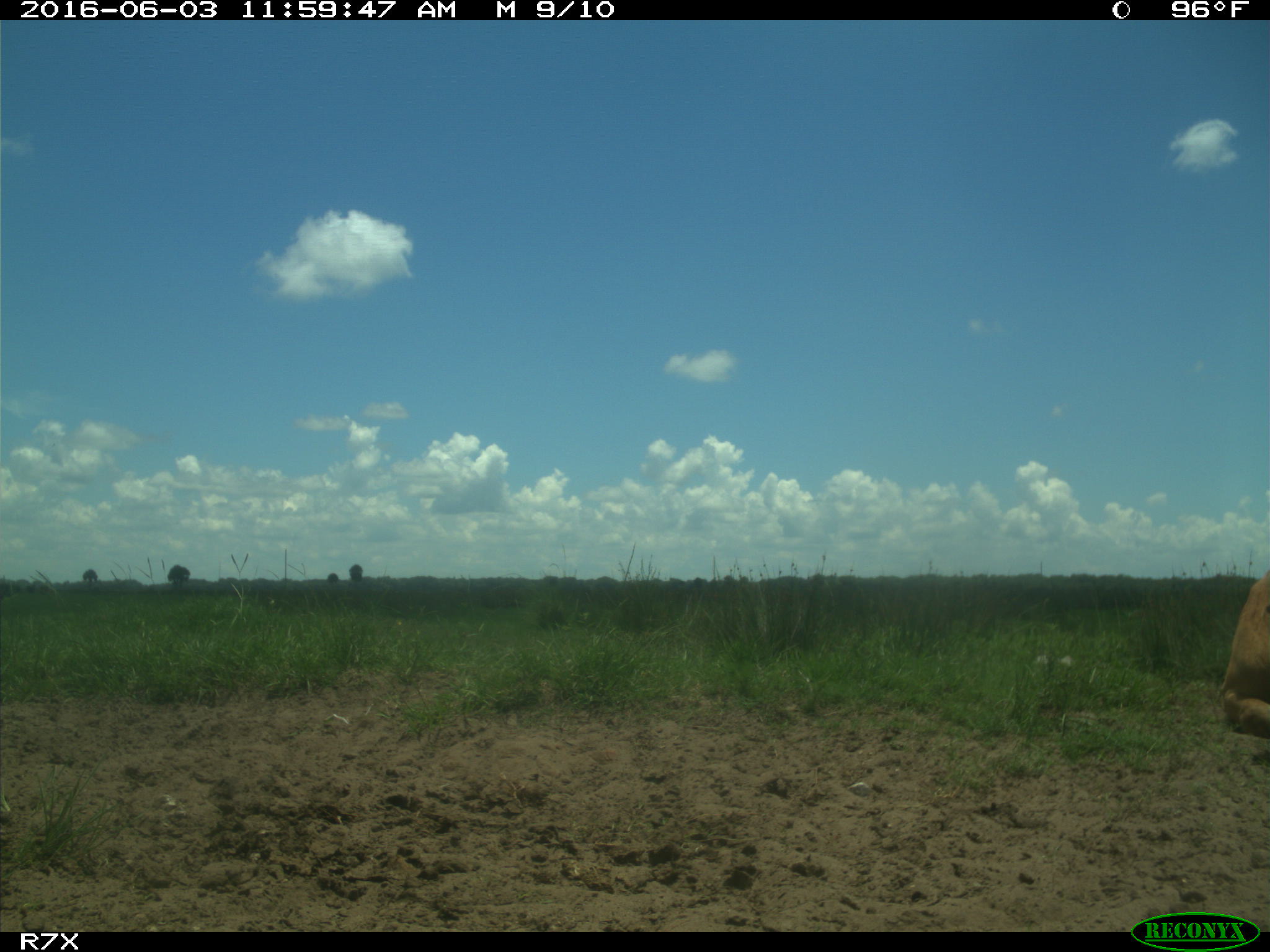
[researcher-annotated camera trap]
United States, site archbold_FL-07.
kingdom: Animalia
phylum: Chordata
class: Mammalia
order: Artiodactyla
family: Bovidae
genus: Bos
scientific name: Bos taurus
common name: domestic cow